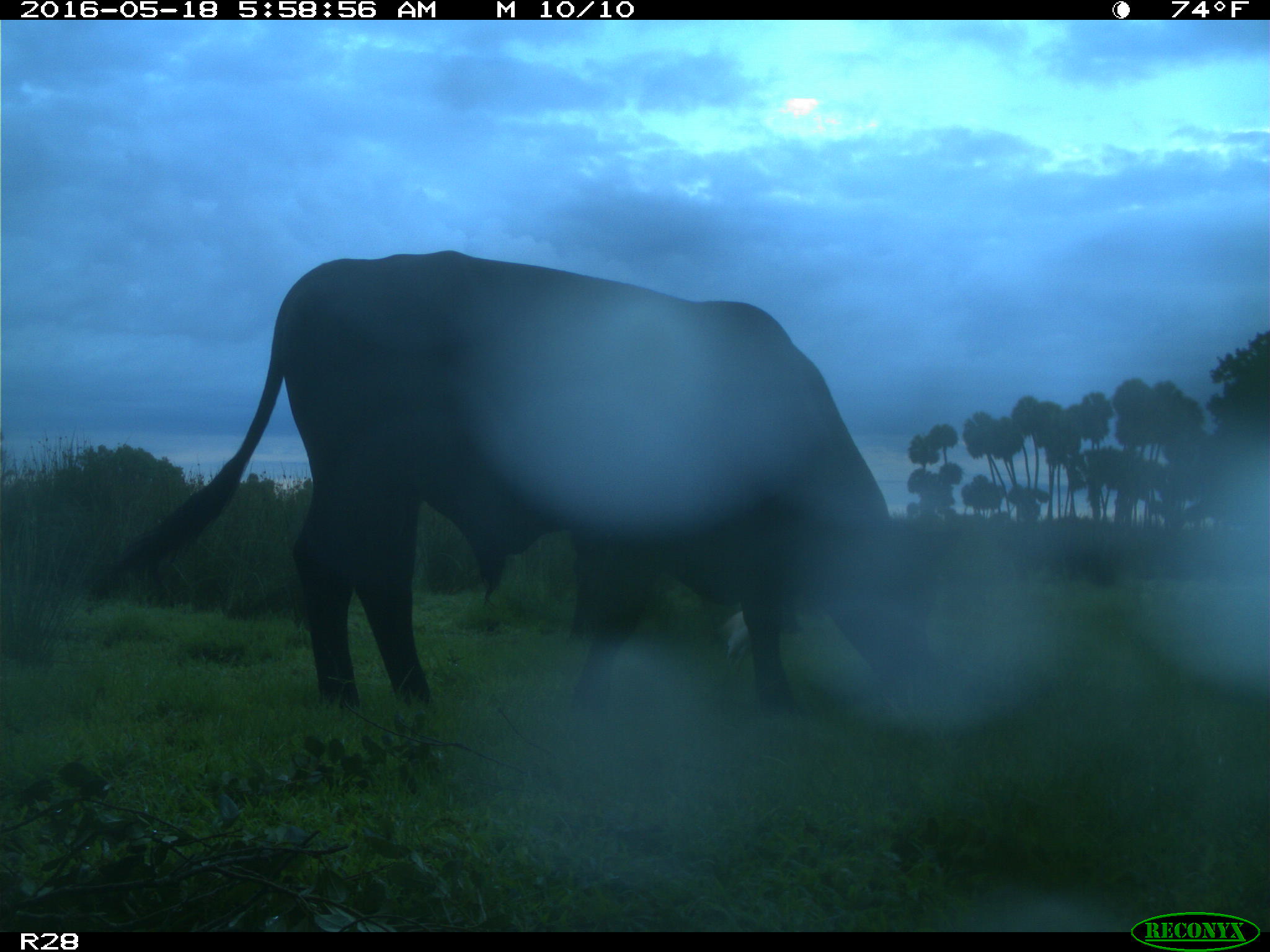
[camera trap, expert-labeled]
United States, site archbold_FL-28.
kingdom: Animalia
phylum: Chordata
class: Mammalia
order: Artiodactyla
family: Bovidae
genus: Bos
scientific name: Bos taurus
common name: domestic cow